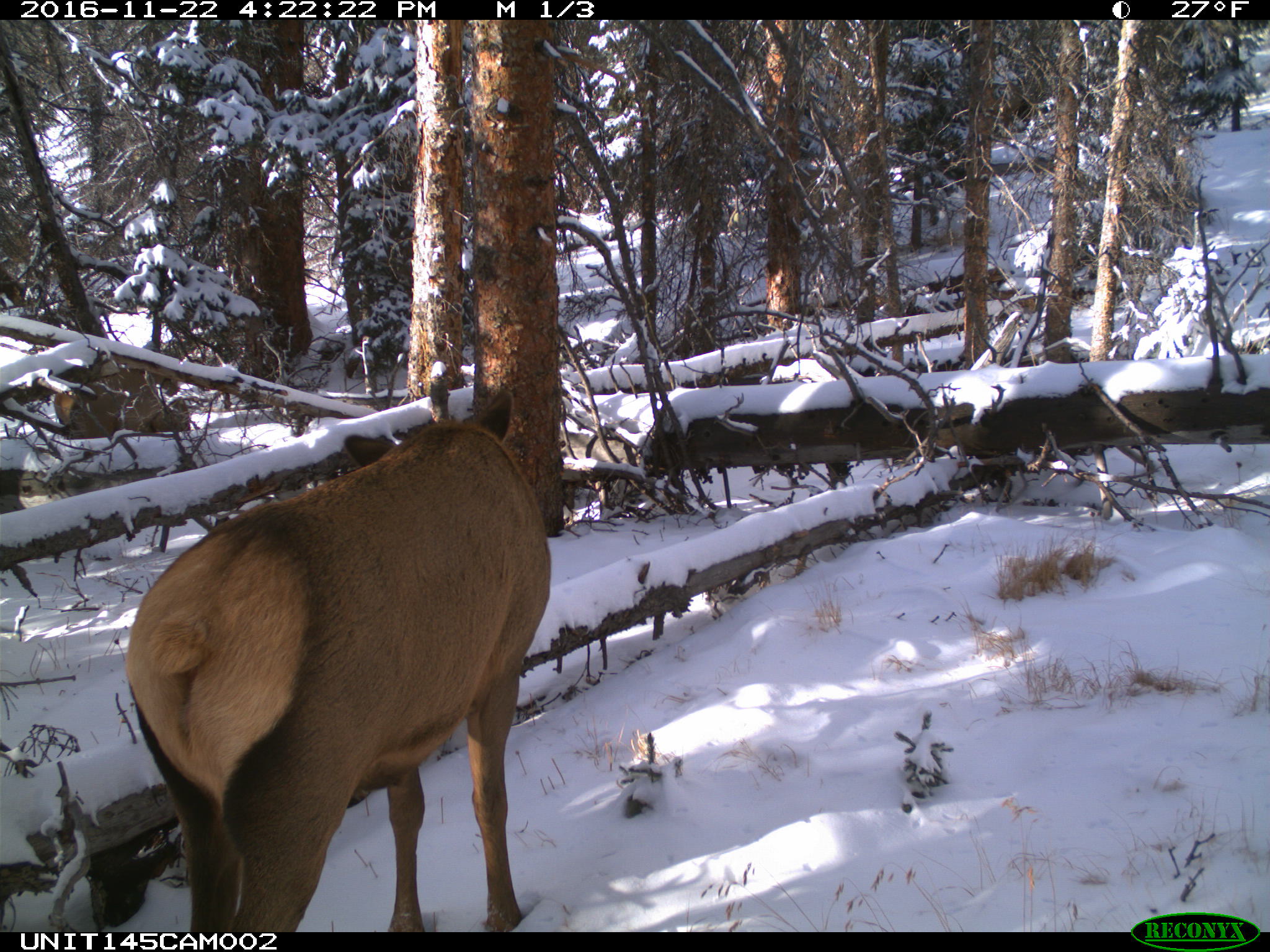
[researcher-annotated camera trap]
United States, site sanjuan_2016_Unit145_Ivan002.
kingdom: Animalia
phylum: Chordata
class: Mammalia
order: Artiodactyla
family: Cervidae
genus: Cervus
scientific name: Cervus elaphus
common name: red deer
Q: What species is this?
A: Cervus elaphus (red deer).